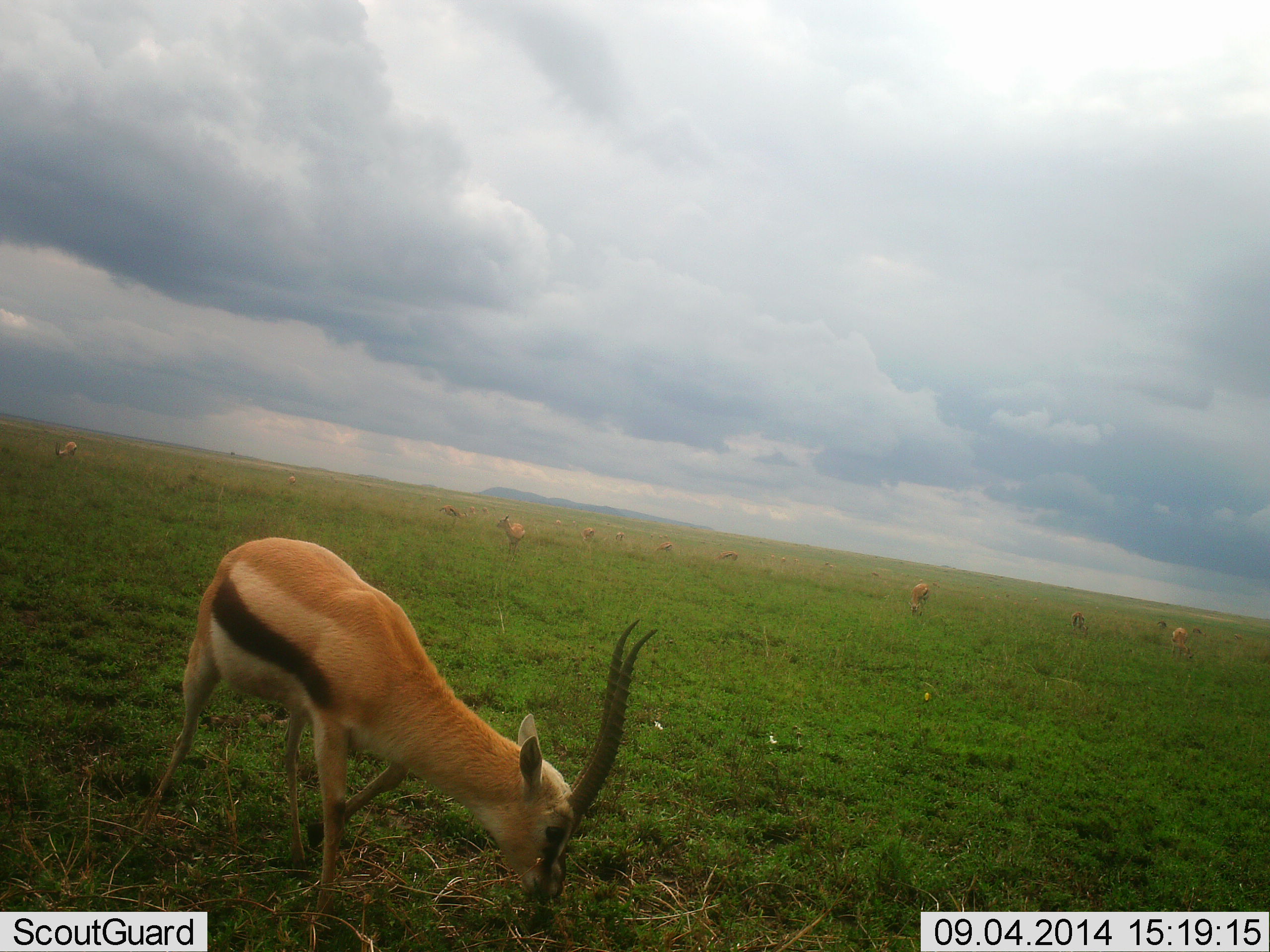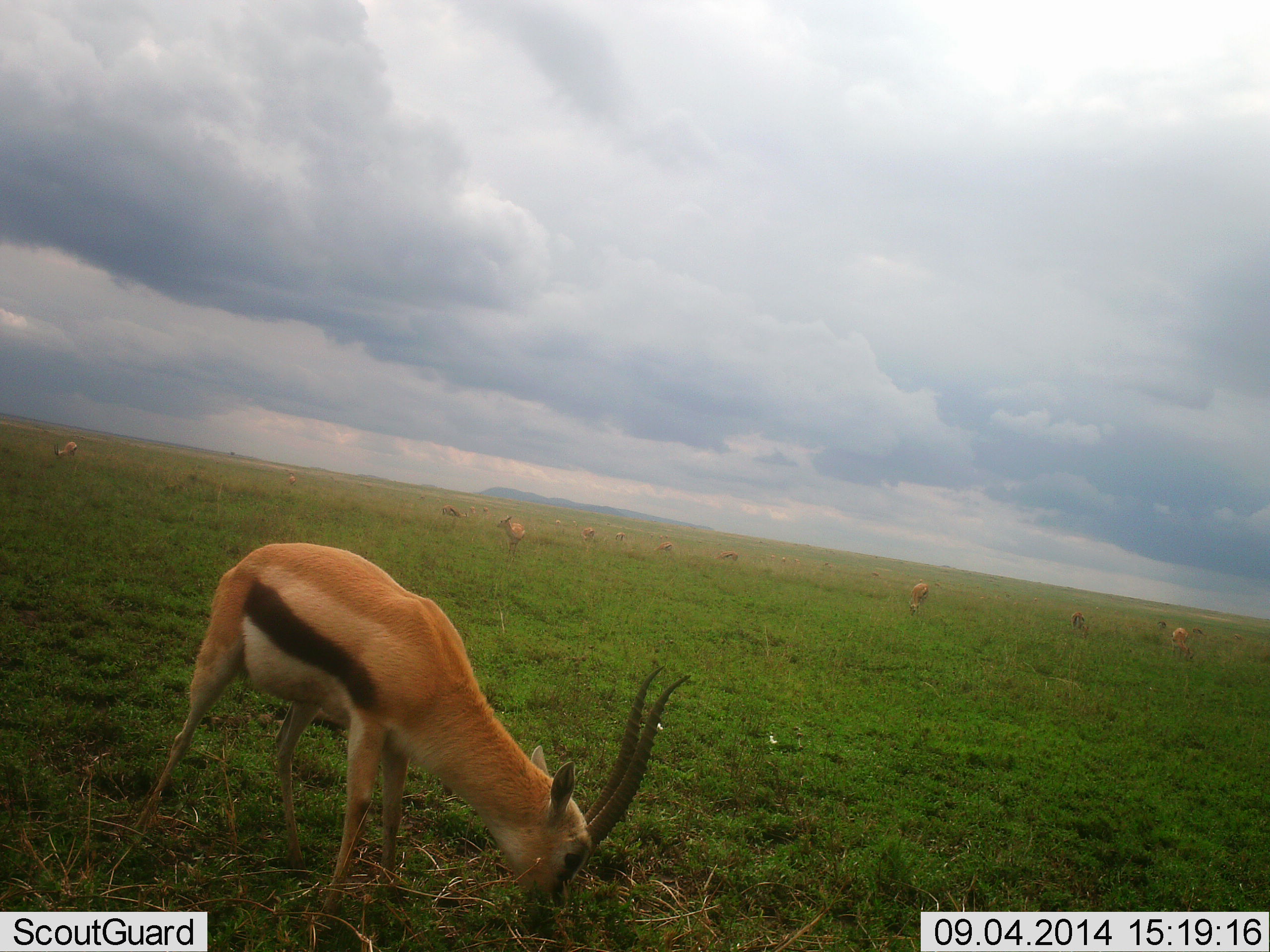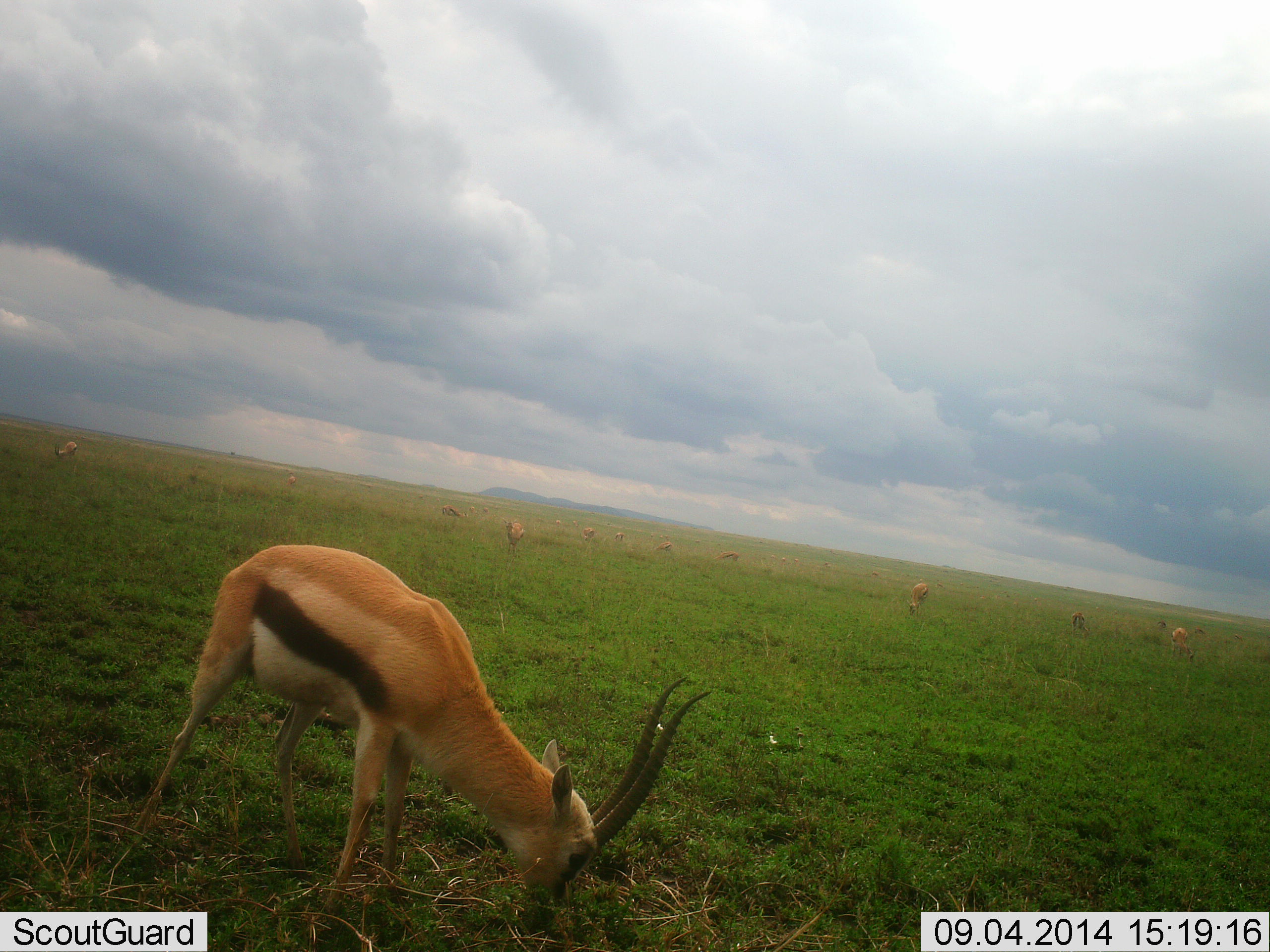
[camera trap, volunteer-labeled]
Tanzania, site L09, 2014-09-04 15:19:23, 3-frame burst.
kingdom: Animalia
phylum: Chordata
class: Mammalia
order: Artiodactyla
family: Bovidae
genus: Eudorcas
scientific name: Eudorcas thomsonii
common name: thomson's gazelle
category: gazellethomsons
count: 11-50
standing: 27%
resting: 0%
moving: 9%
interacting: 0%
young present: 0%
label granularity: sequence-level